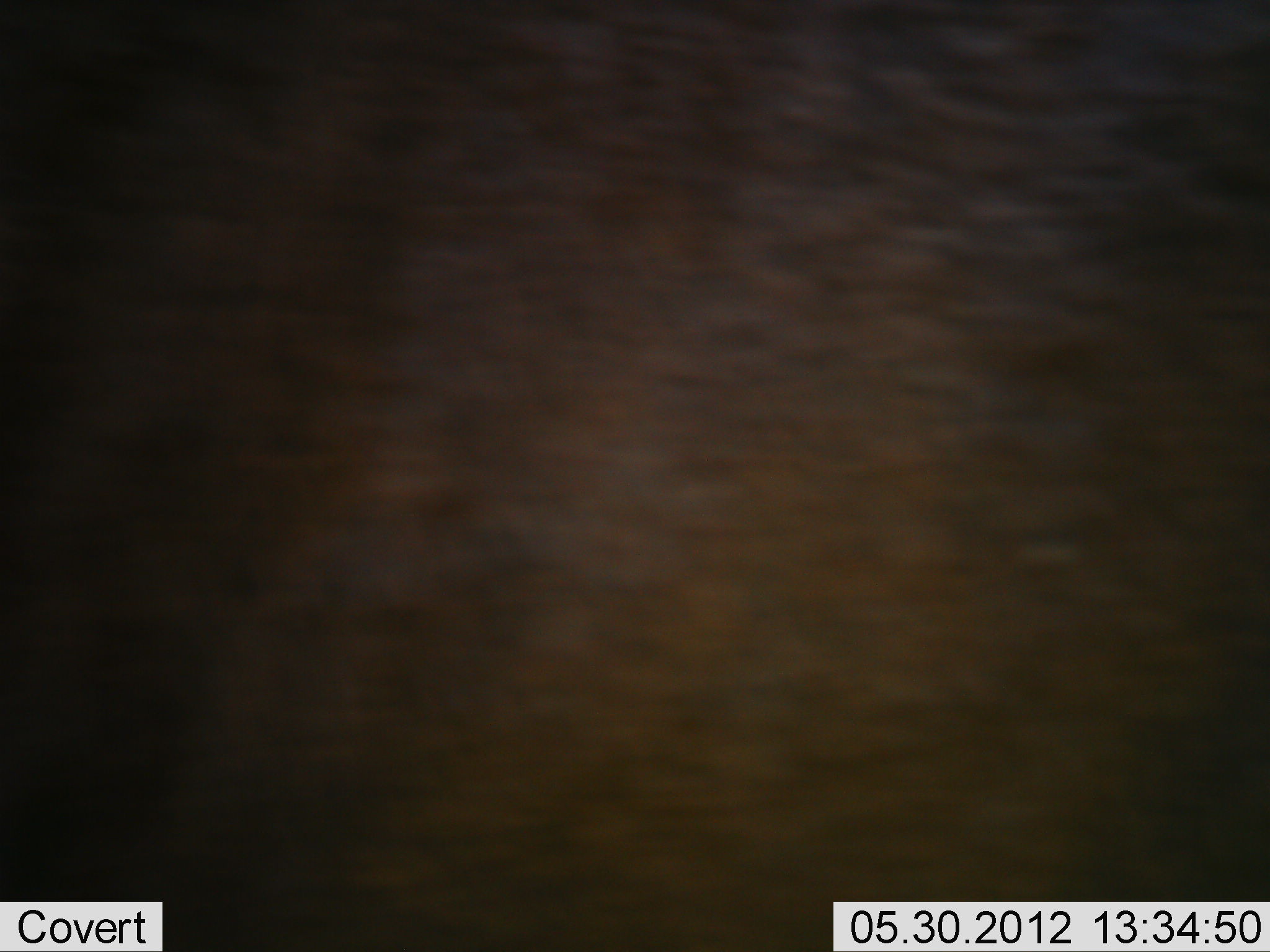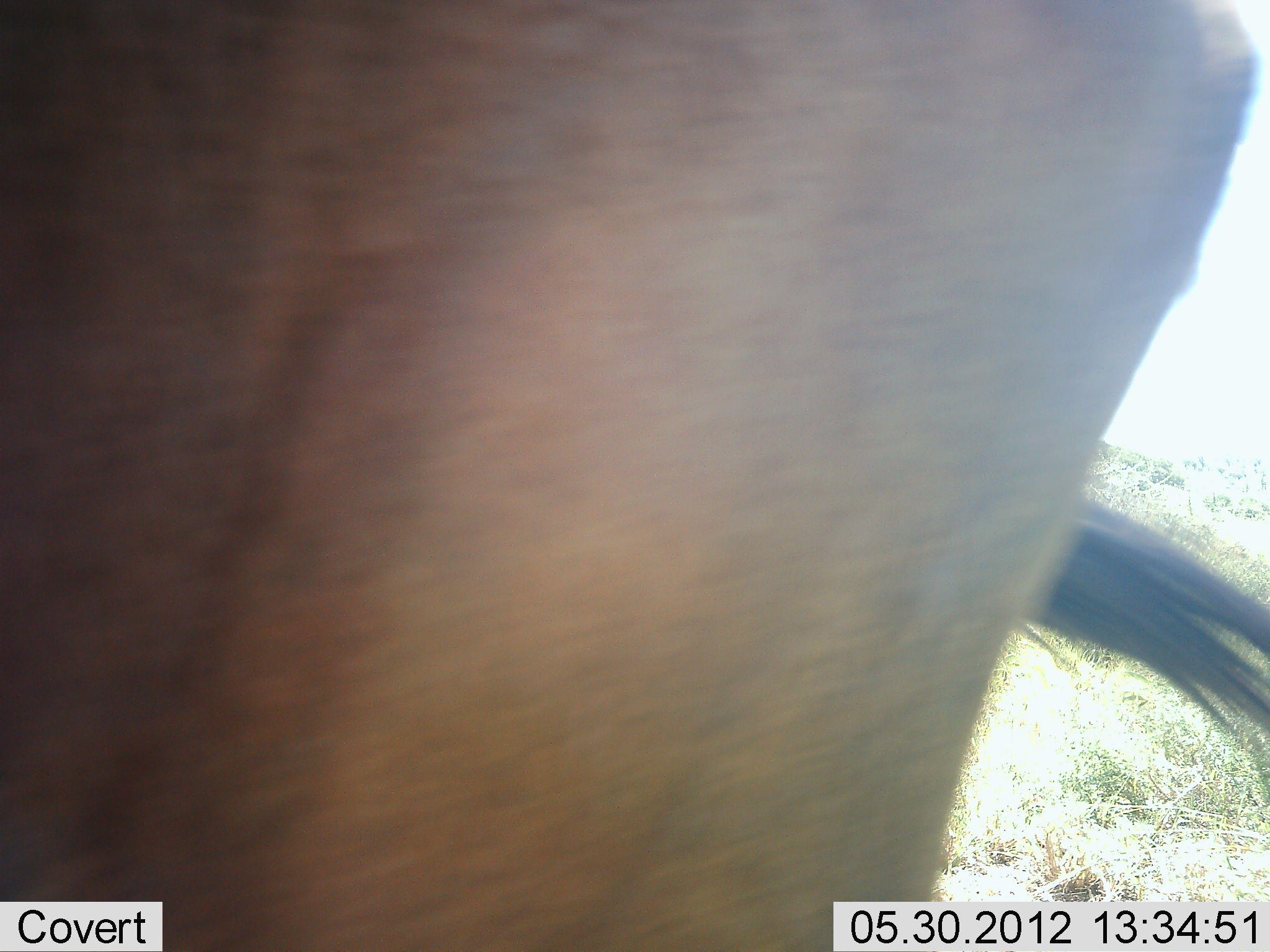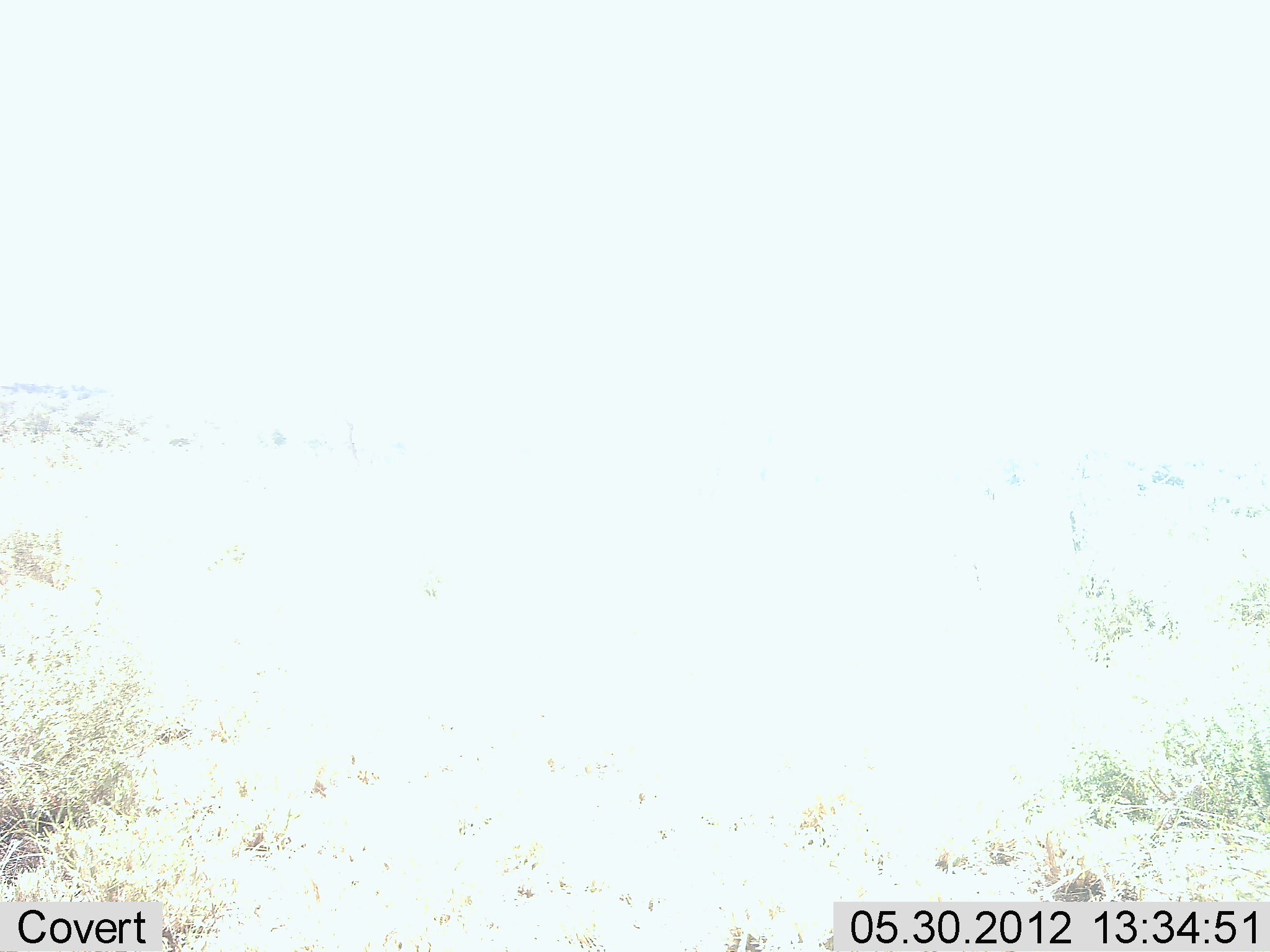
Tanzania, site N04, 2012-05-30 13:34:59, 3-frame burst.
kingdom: Animalia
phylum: Chordata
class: Mammalia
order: Artiodactyla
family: Bovidae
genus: Connochaetes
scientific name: Connochaetes taurinus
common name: blue wildebeest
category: wildebeest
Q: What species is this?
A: Wildebeest (blue wildebeest) (Connochaetes taurinus).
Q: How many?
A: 1.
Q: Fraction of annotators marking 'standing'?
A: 60%.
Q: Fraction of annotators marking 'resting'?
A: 0%.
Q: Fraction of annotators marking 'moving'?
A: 40%.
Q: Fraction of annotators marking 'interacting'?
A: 0%.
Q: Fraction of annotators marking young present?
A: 0%.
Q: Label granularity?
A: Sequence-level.